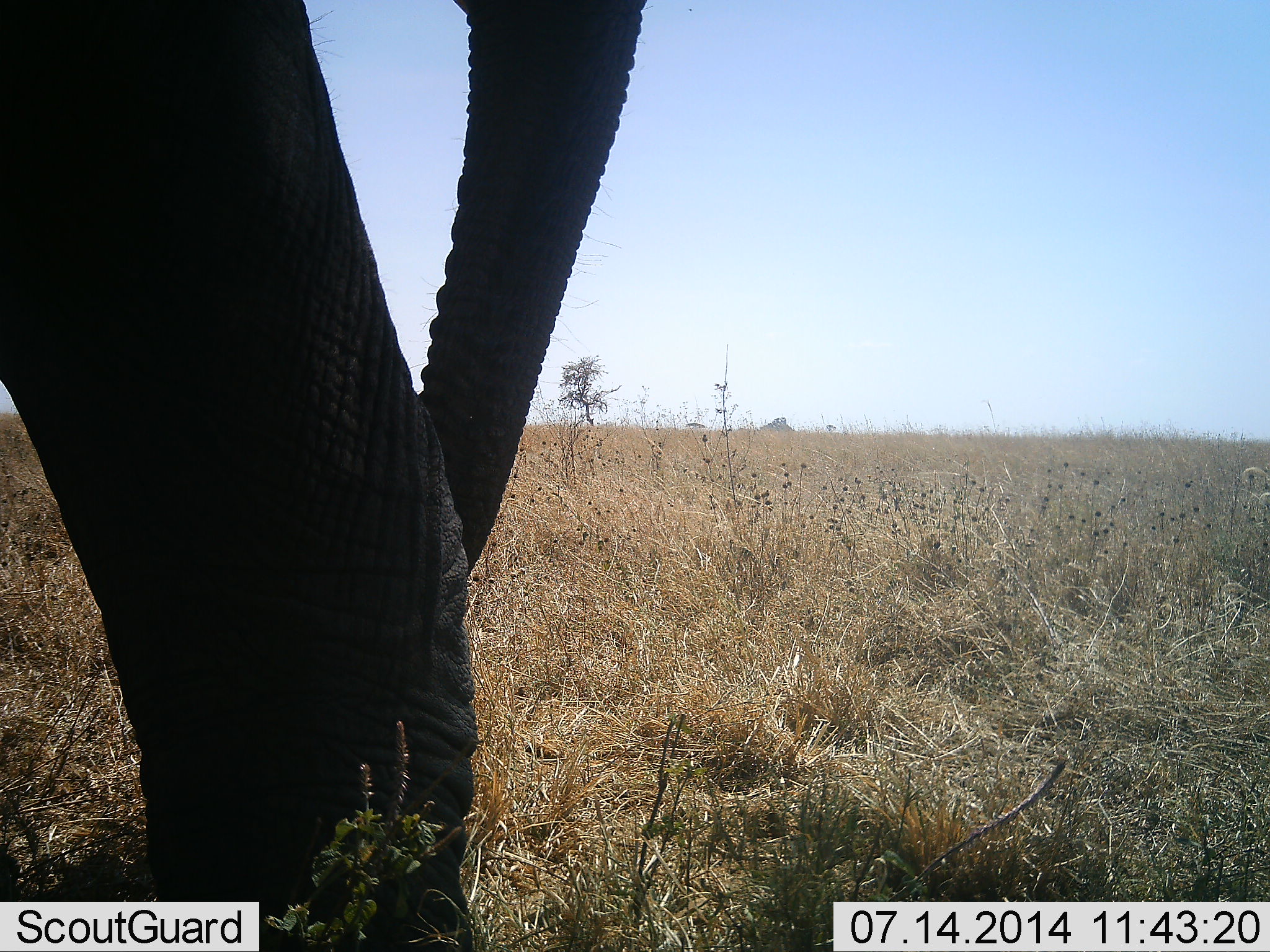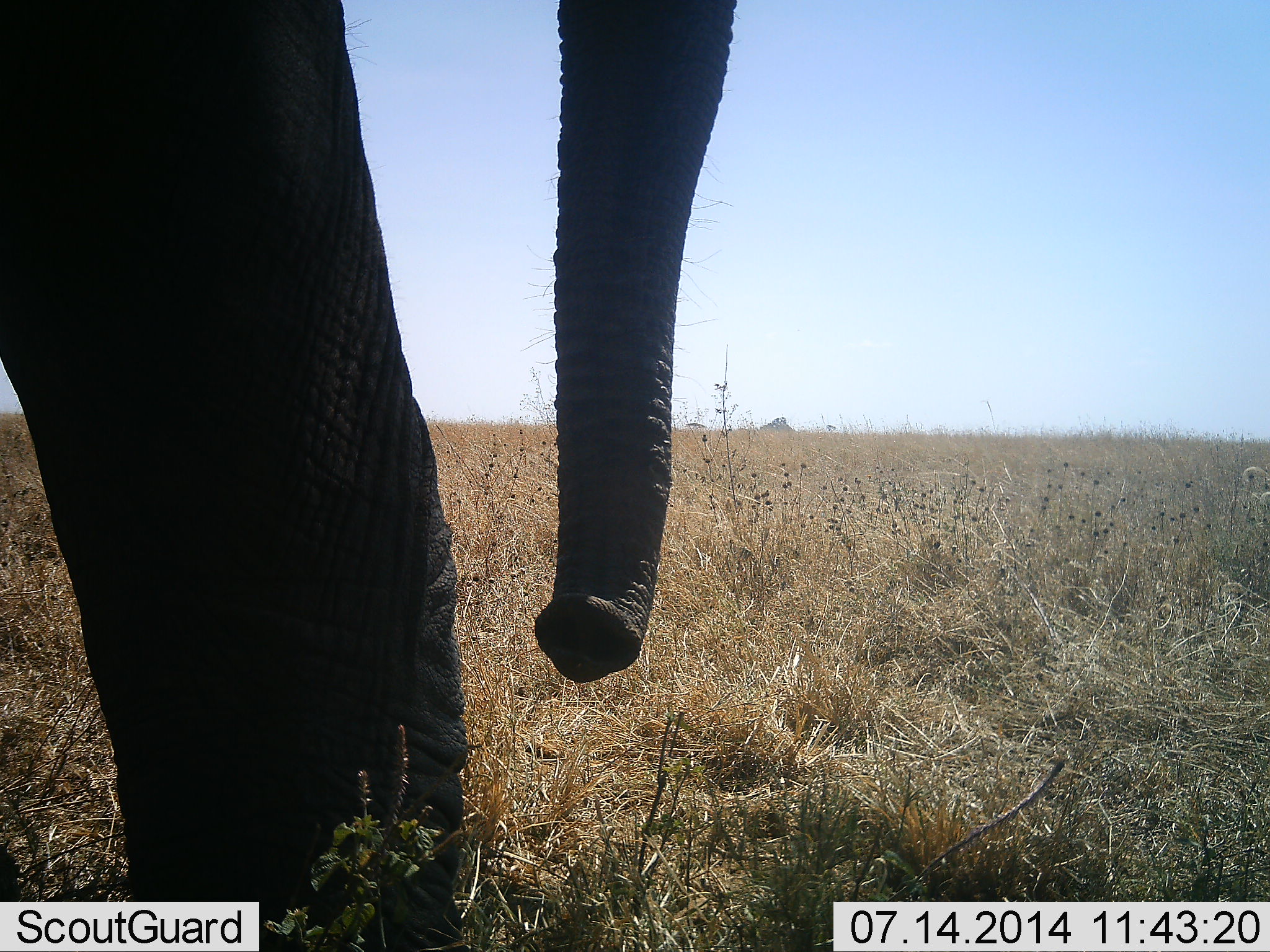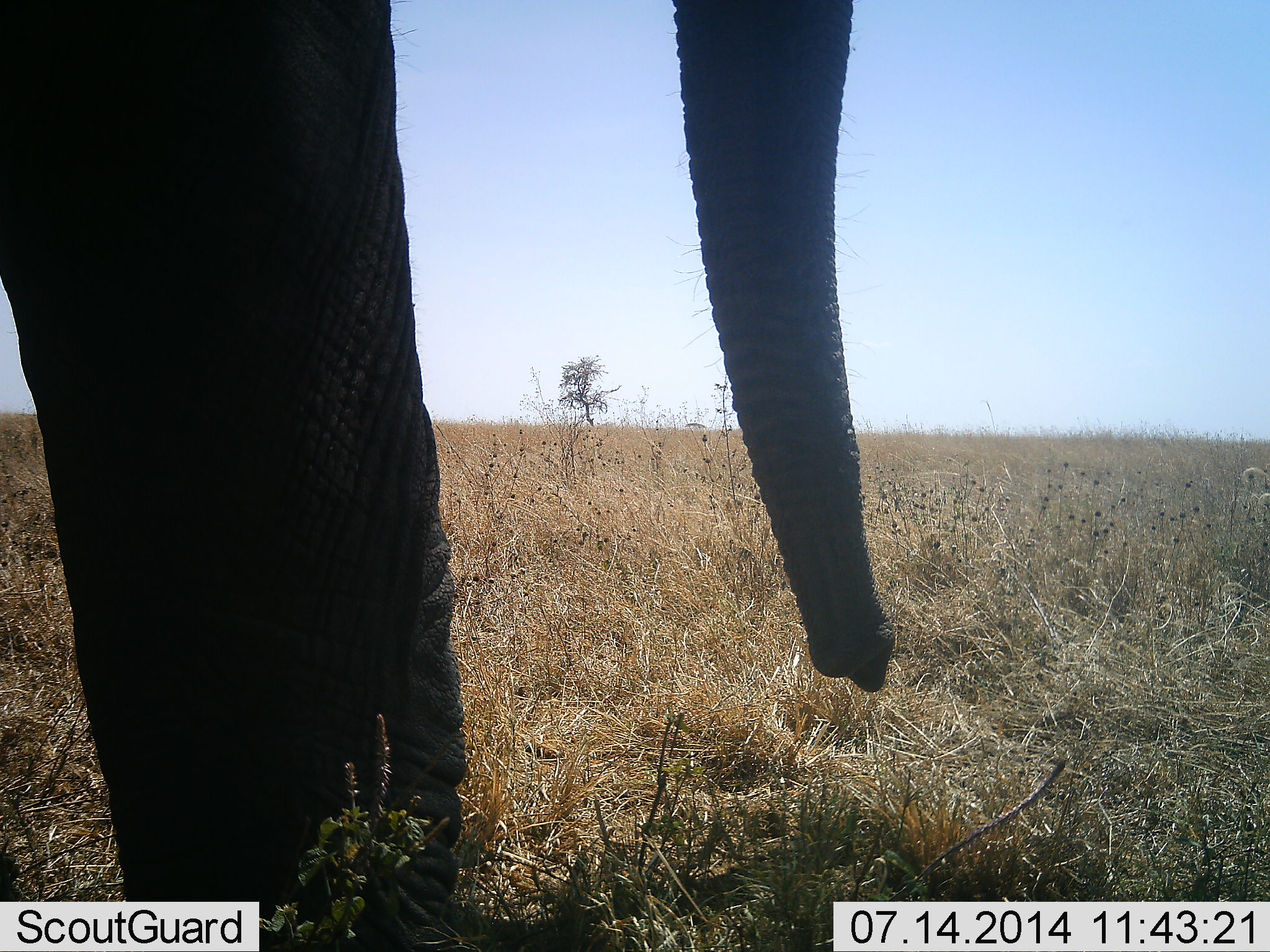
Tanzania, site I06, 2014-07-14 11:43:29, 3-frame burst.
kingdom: Animalia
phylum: Chordata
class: Mammalia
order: Proboscidea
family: Elephantidae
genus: Loxodonta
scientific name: Loxodonta africana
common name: african bush elephant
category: elephant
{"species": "elephant (african bush elephant) (Loxodonta africana)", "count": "1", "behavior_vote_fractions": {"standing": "90%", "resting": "0%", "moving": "10%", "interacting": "0%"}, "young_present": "0%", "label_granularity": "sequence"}